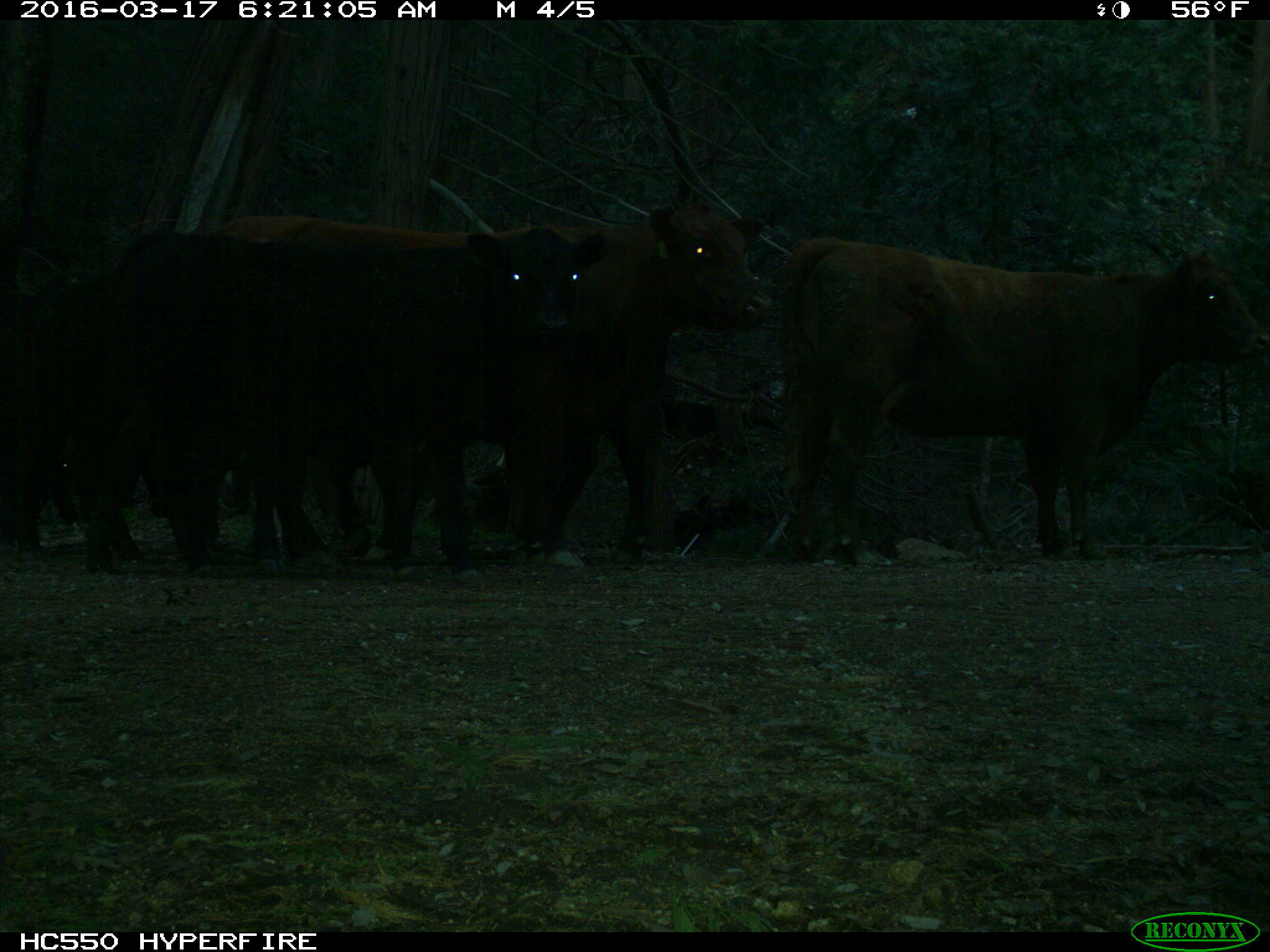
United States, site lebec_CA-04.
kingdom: Animalia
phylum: Chordata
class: Mammalia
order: Artiodactyla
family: Bovidae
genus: Bos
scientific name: Bos taurus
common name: domestic cow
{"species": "Bos taurus (domestic cow)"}